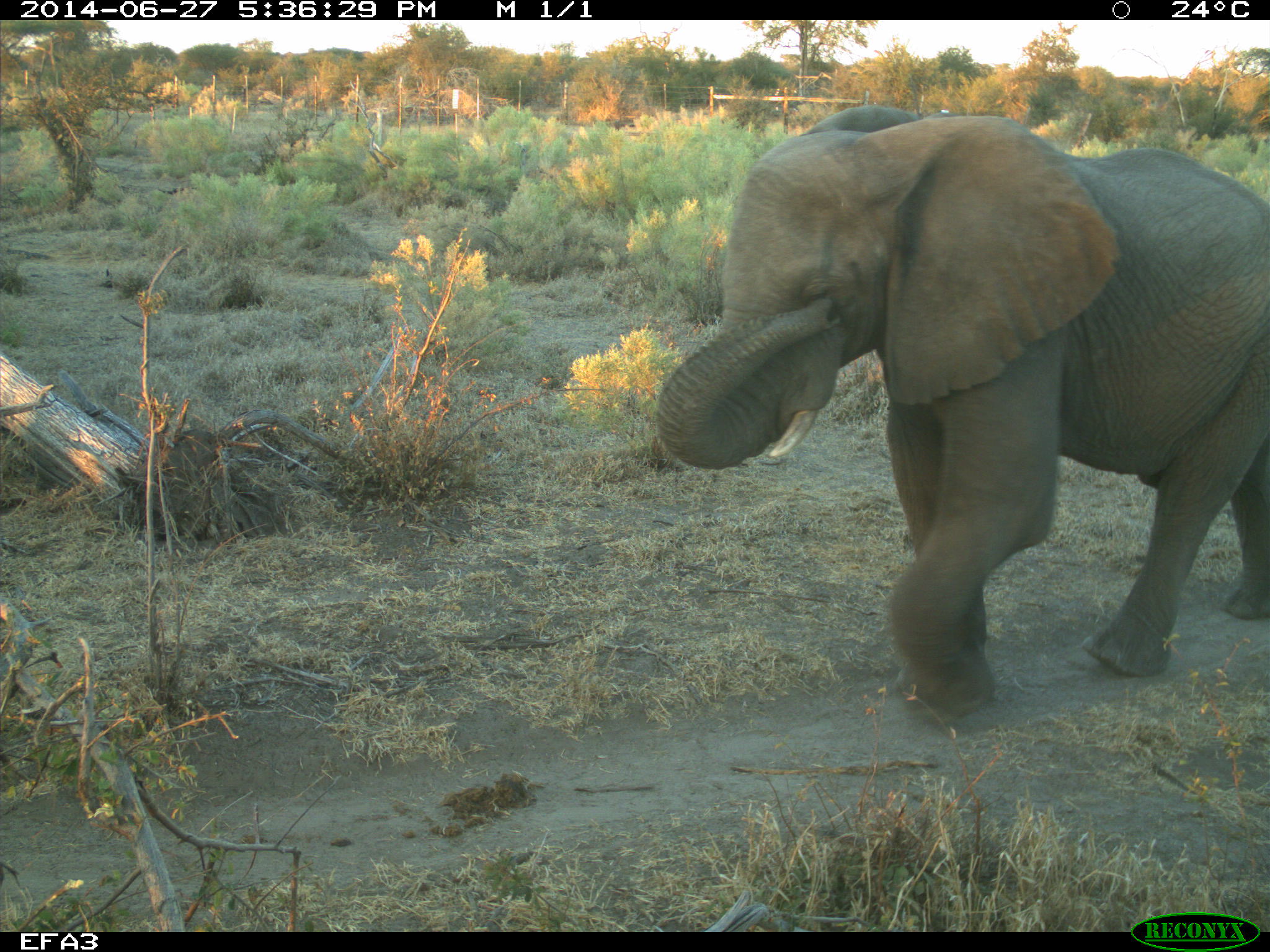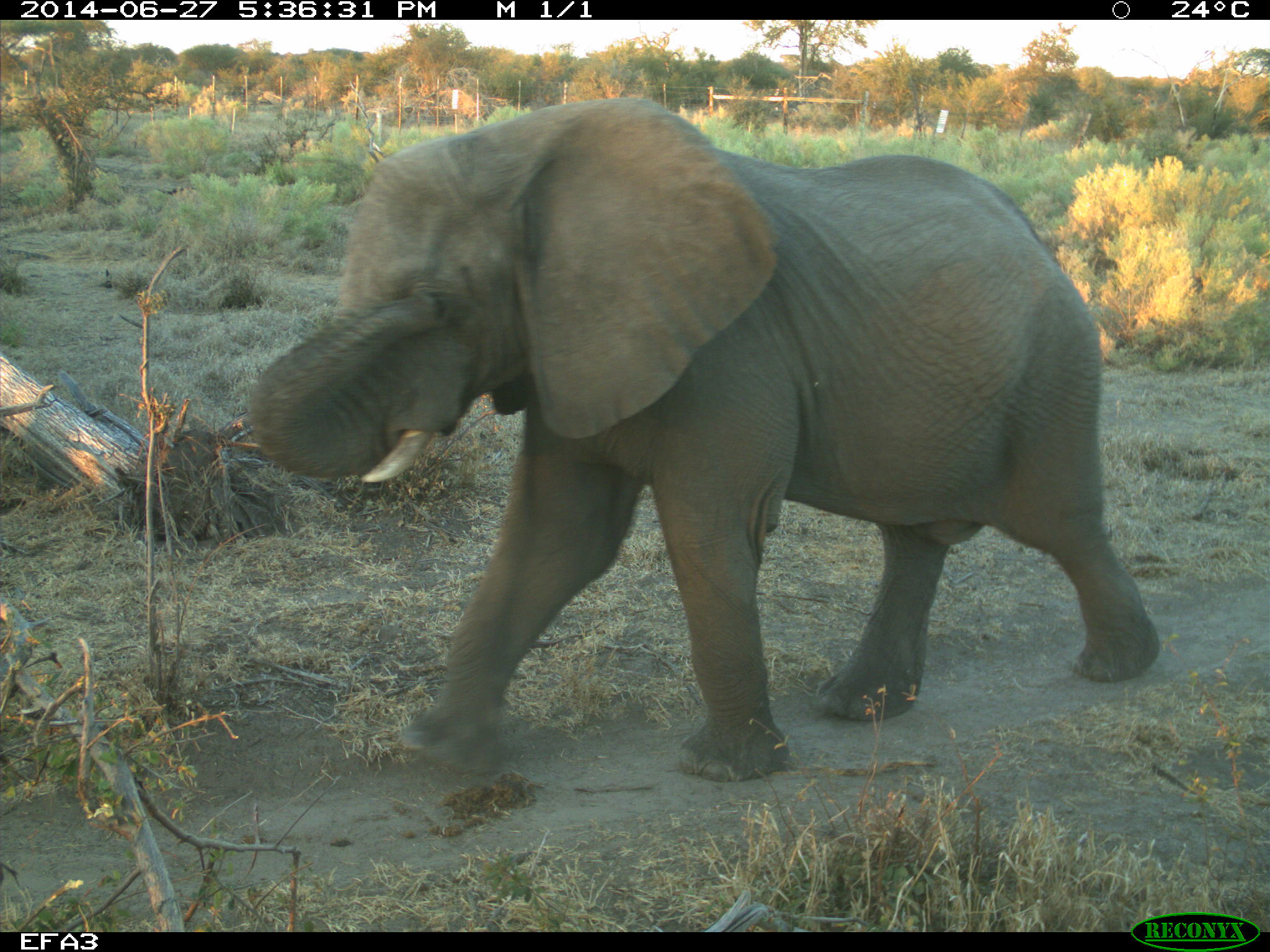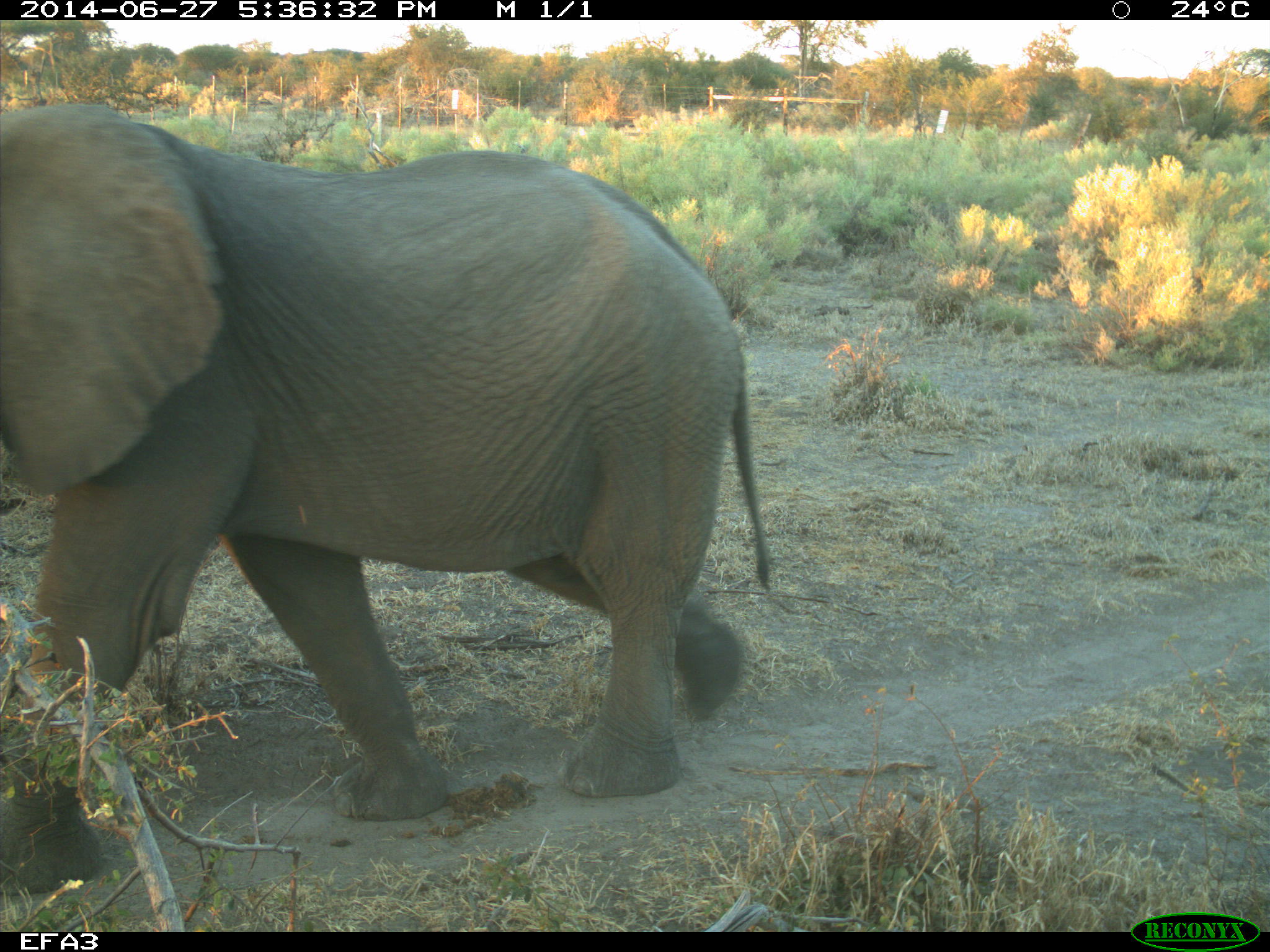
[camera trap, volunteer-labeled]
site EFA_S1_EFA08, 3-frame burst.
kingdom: Animalia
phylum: Chordata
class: Mammalia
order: Proboscidea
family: Elephantidae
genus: Loxodonta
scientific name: Loxodonta africana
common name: african bush elephant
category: elephant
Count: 1.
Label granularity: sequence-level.